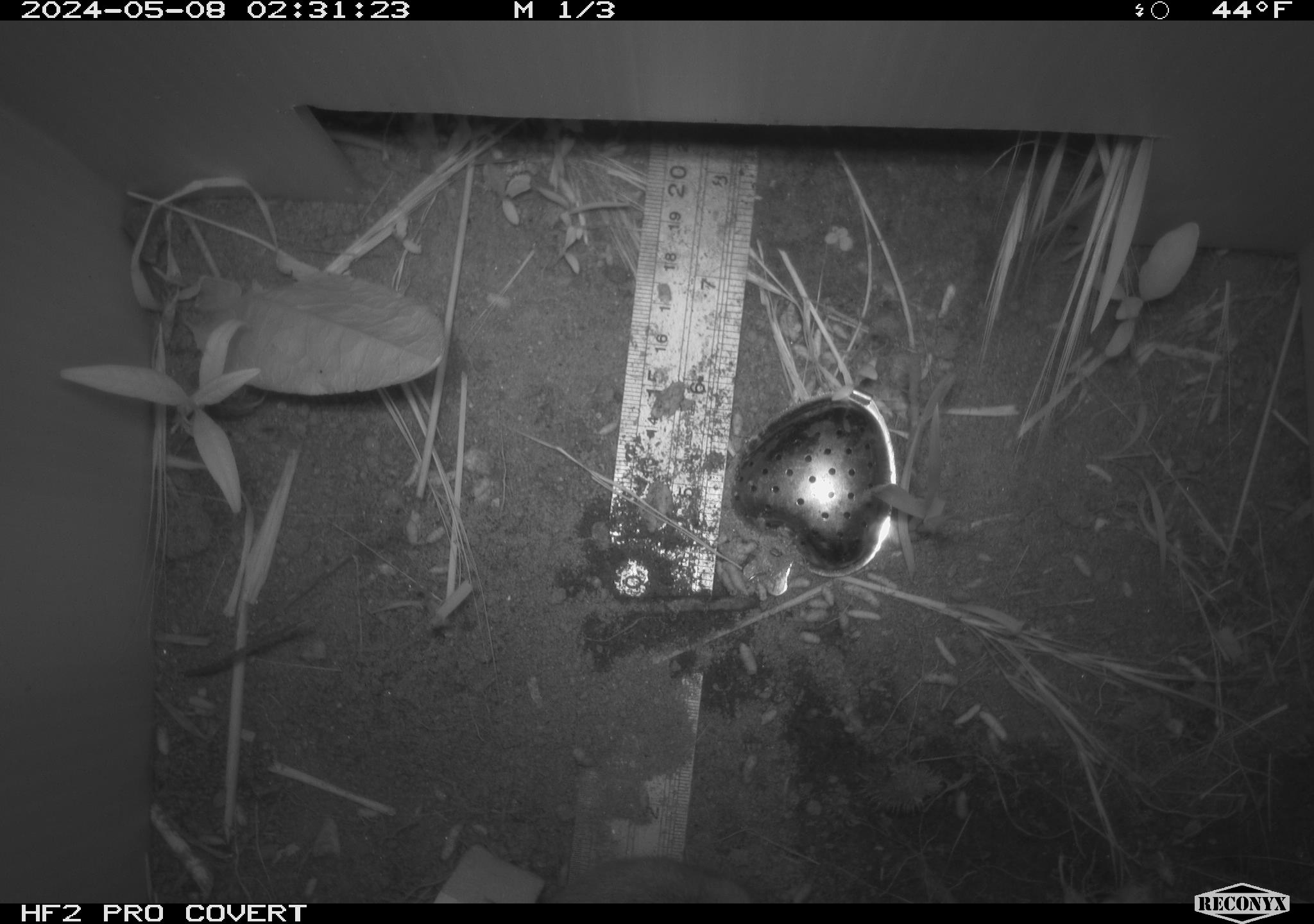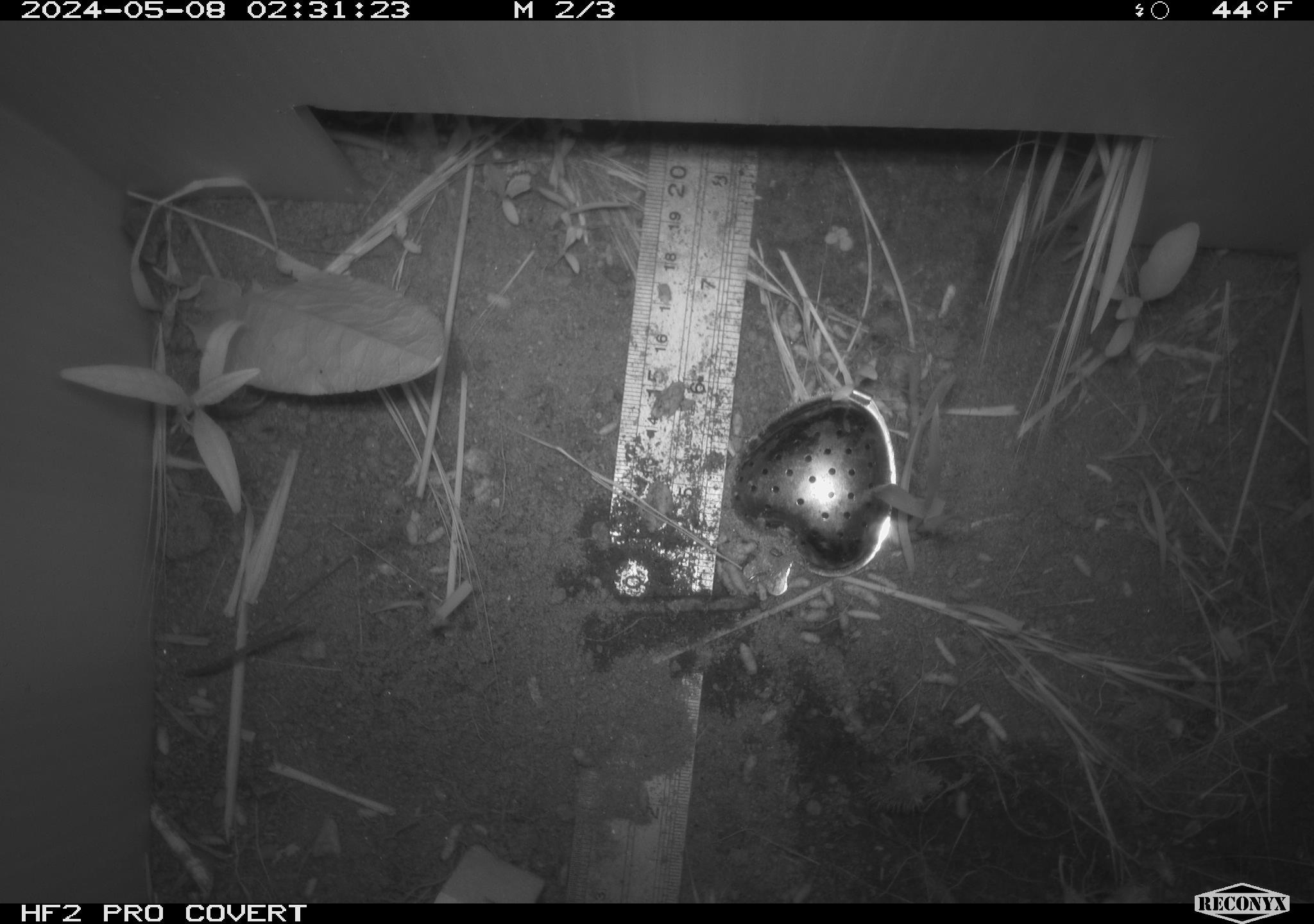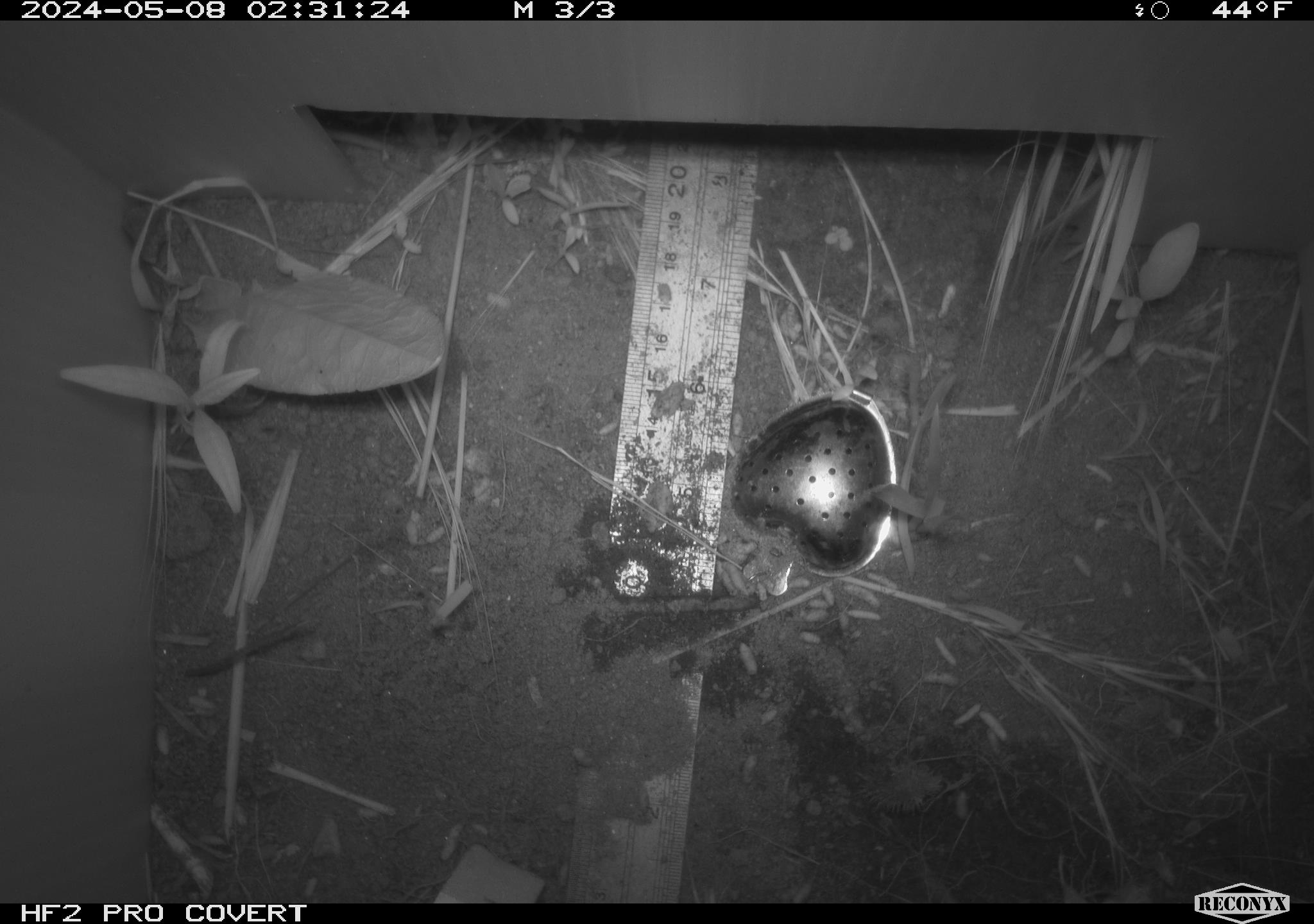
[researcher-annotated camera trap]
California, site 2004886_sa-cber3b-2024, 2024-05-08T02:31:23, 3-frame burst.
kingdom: Animalia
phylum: Chordata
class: Mammalia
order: Rodentia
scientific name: Rodentia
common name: mouse species